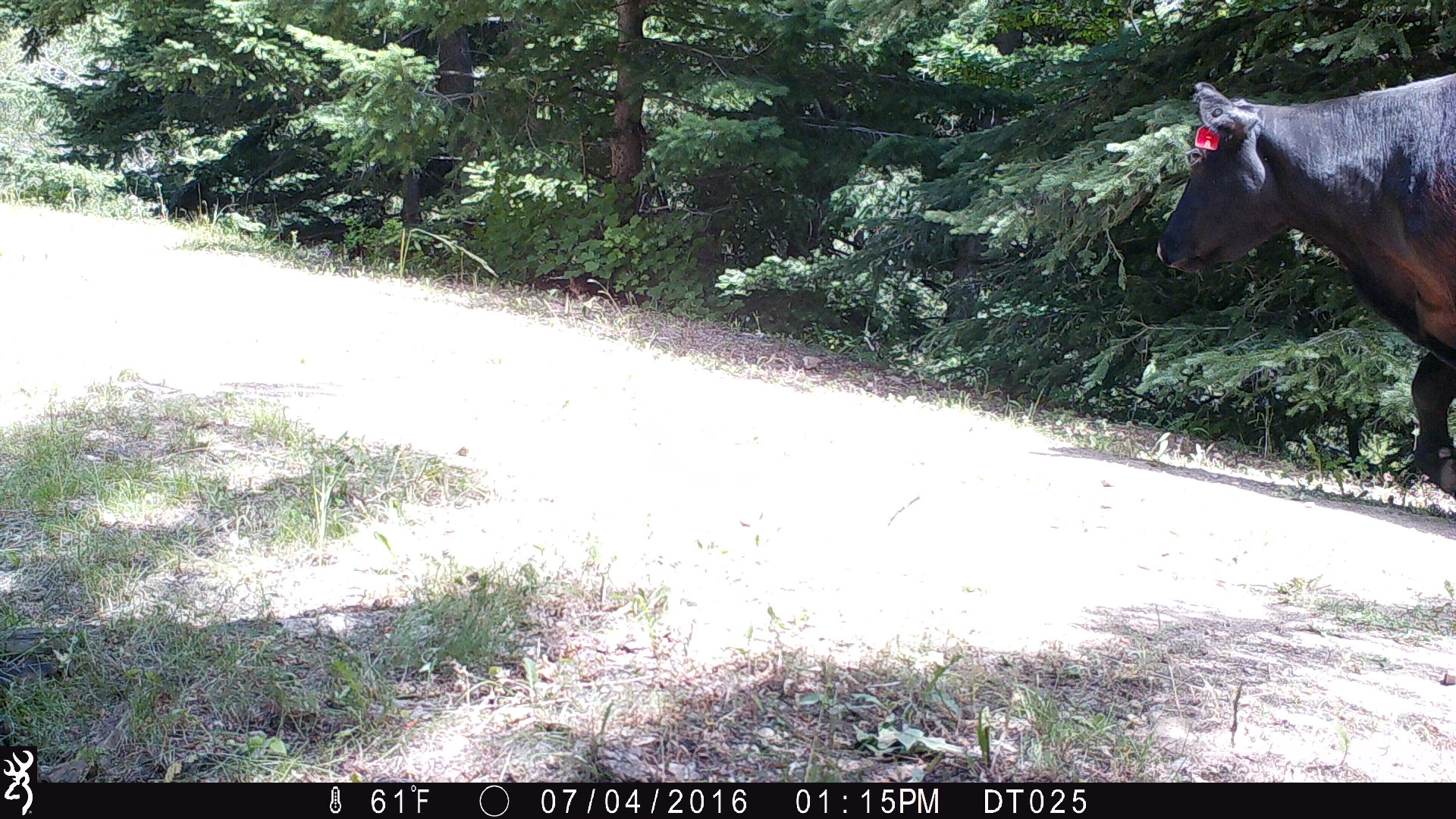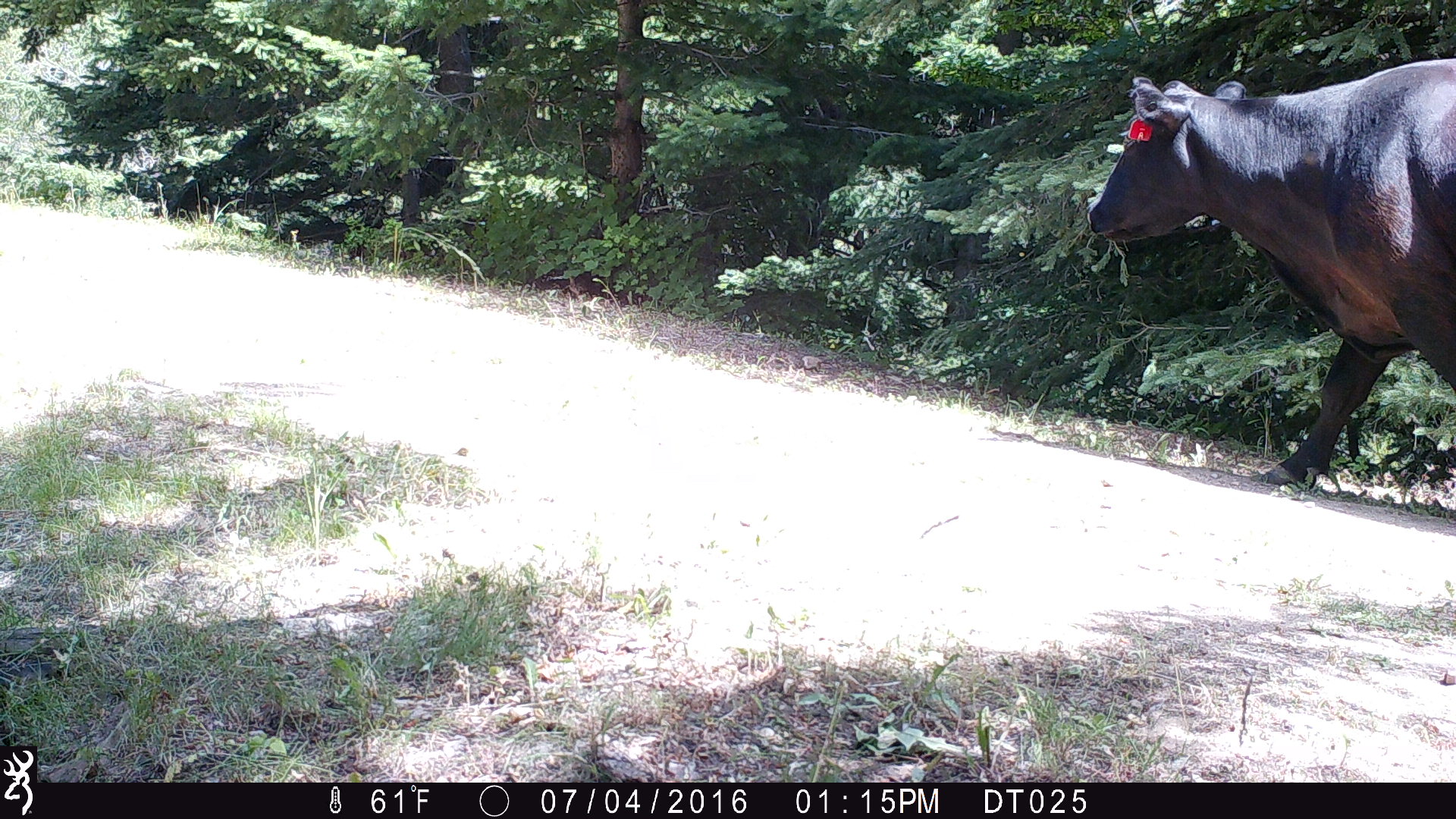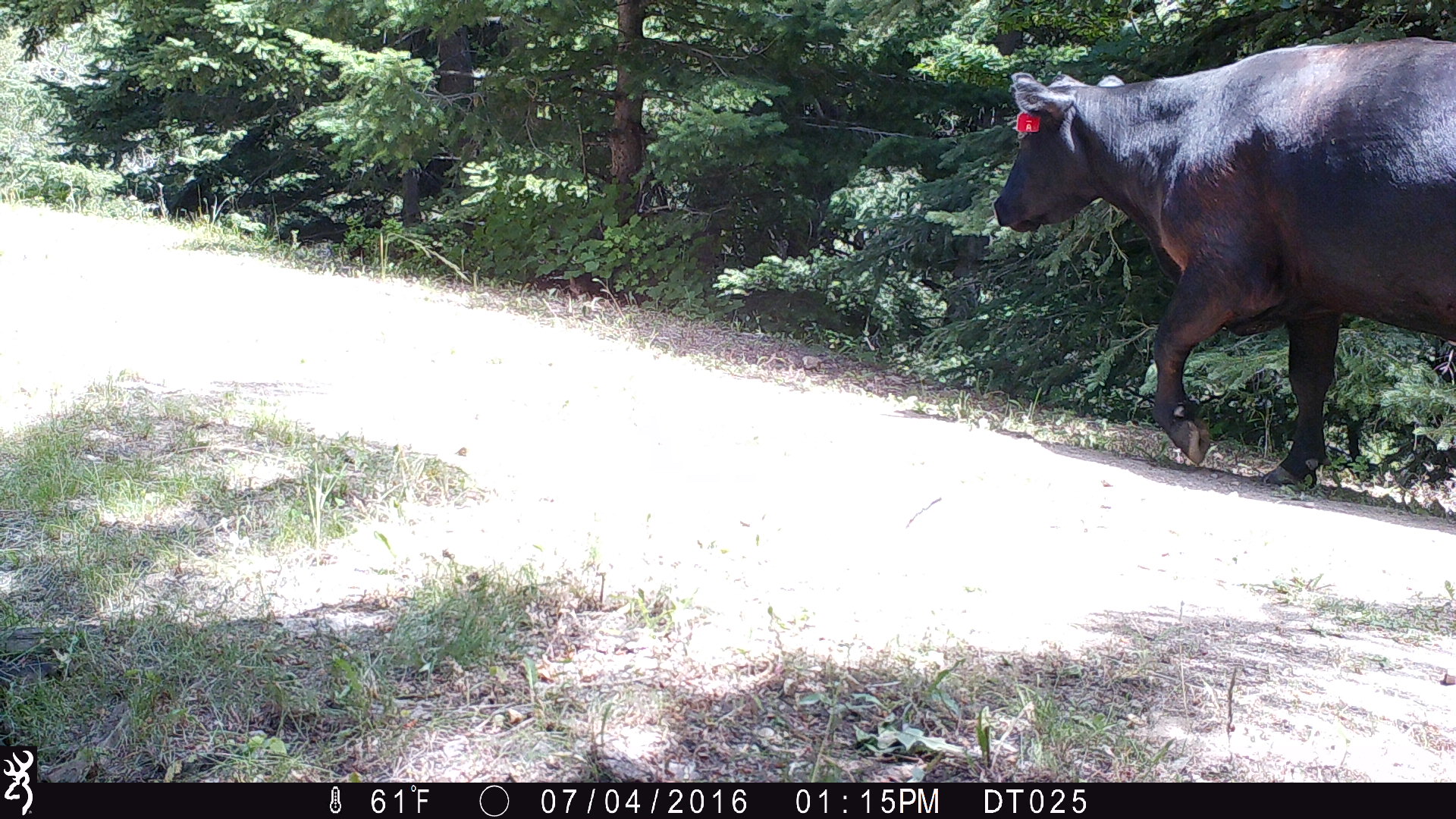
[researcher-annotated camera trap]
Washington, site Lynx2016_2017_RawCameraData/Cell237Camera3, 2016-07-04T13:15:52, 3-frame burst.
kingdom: Animalia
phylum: Chordata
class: Mammalia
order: Artiodactyla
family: Bovidae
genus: Bos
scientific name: Bos taurus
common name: domestic cattle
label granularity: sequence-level